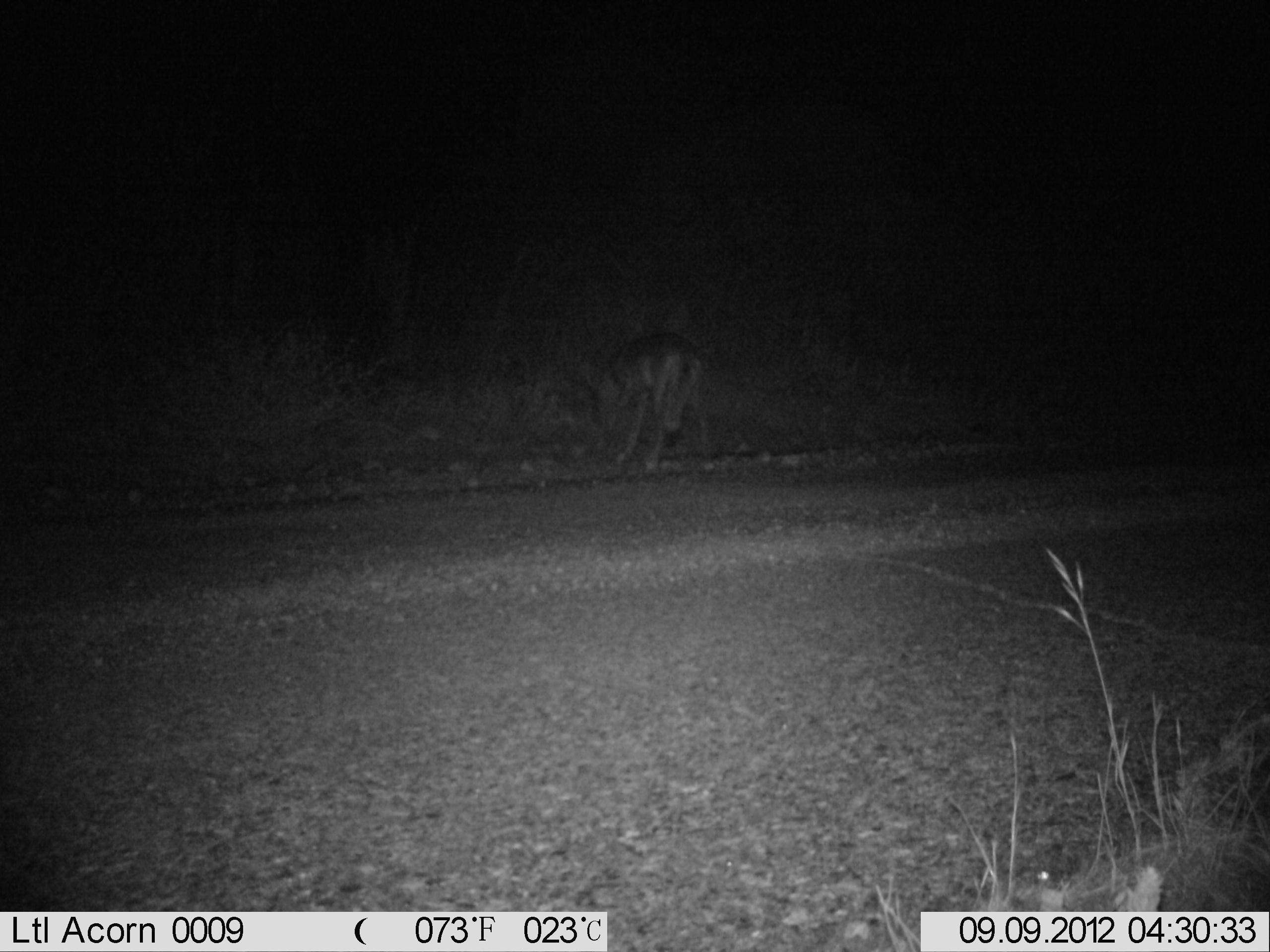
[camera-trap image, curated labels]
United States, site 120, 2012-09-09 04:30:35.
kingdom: Animalia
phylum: Chordata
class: Mammalia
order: Carnivora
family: Canidae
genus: Canis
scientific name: Canis latrans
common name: coyote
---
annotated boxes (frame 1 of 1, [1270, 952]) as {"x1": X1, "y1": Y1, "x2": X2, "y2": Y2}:
coyote: {"x1": 583, "y1": 327, "x2": 740, "y2": 479}